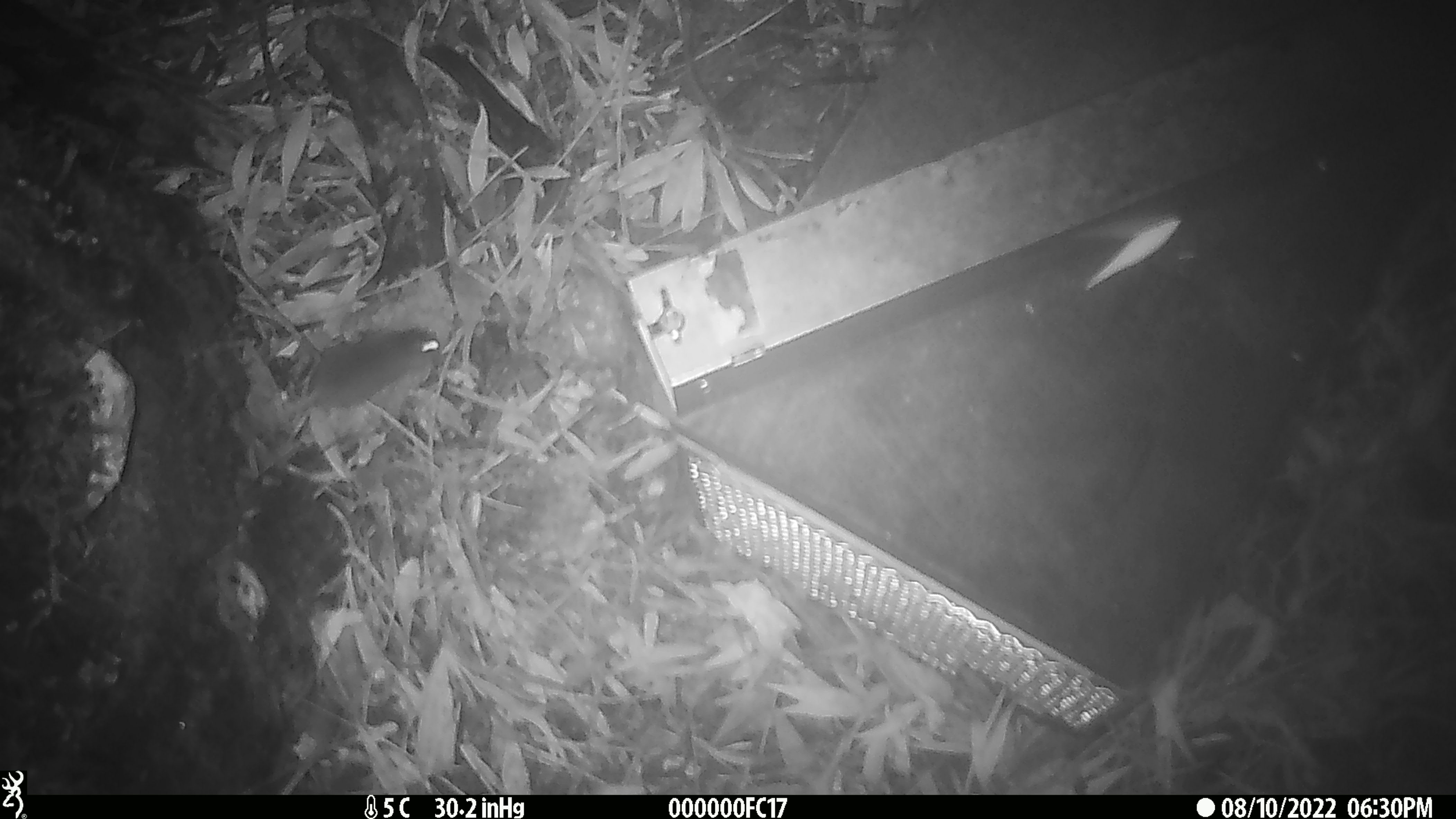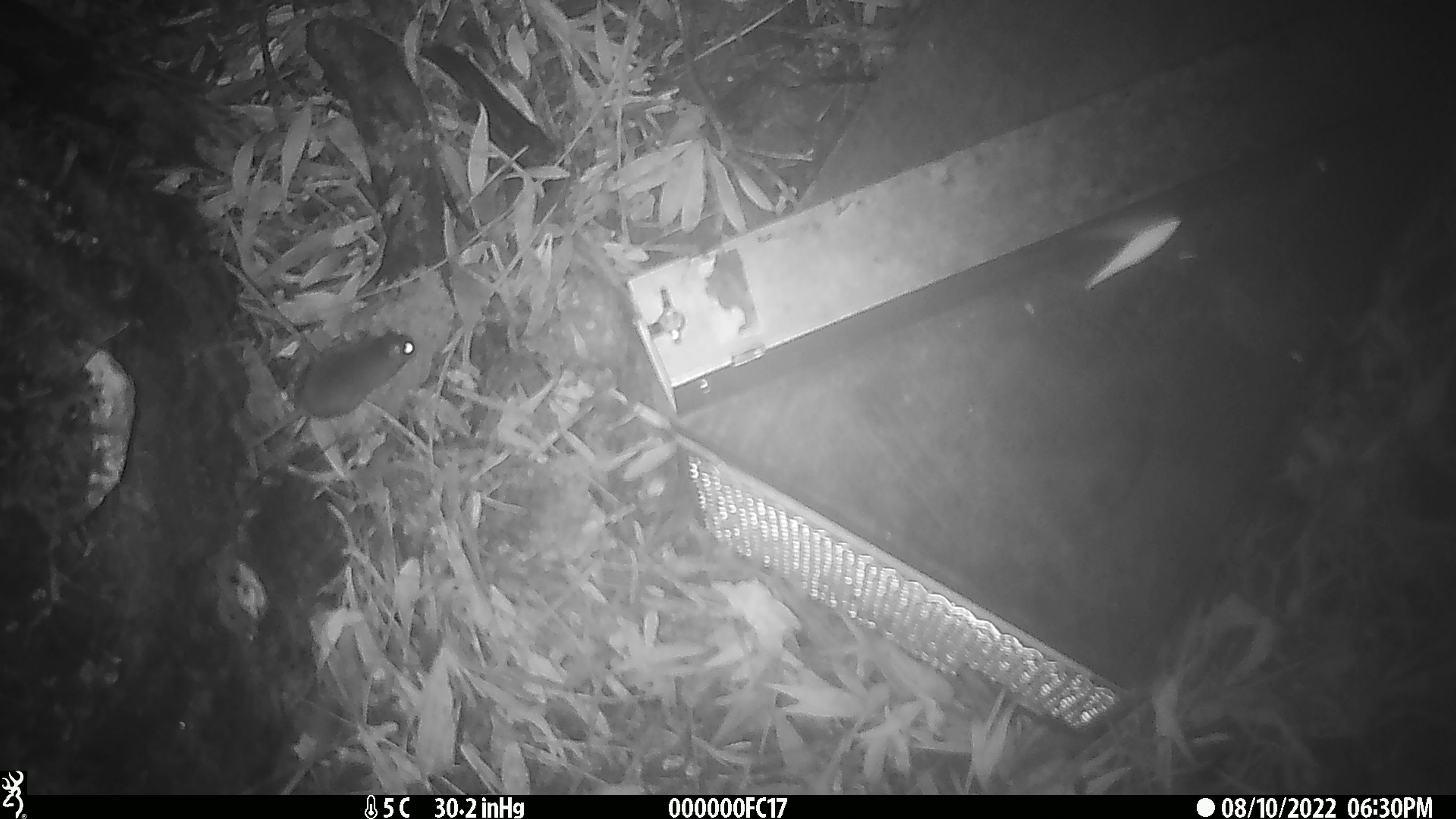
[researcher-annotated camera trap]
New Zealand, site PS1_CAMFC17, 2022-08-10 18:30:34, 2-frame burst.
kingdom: Animalia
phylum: Chordata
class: Mammalia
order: Rodentia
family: Muridae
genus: Mus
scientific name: Mus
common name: mouse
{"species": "mouse (Mus)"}